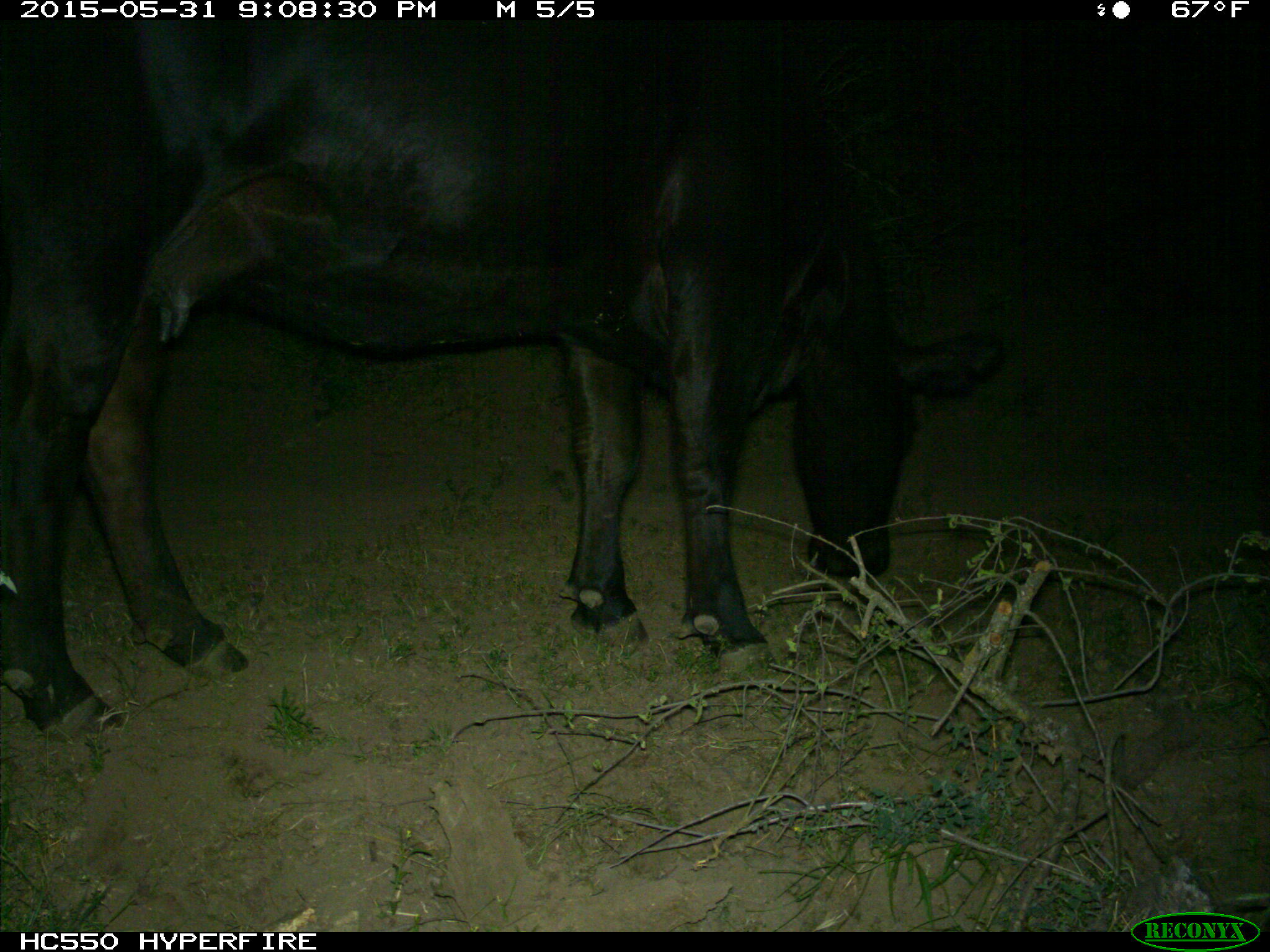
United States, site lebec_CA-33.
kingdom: Animalia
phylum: Chordata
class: Mammalia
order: Artiodactyla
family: Bovidae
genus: Bos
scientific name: Bos taurus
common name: domestic cow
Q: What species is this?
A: Bos taurus (domestic cow).